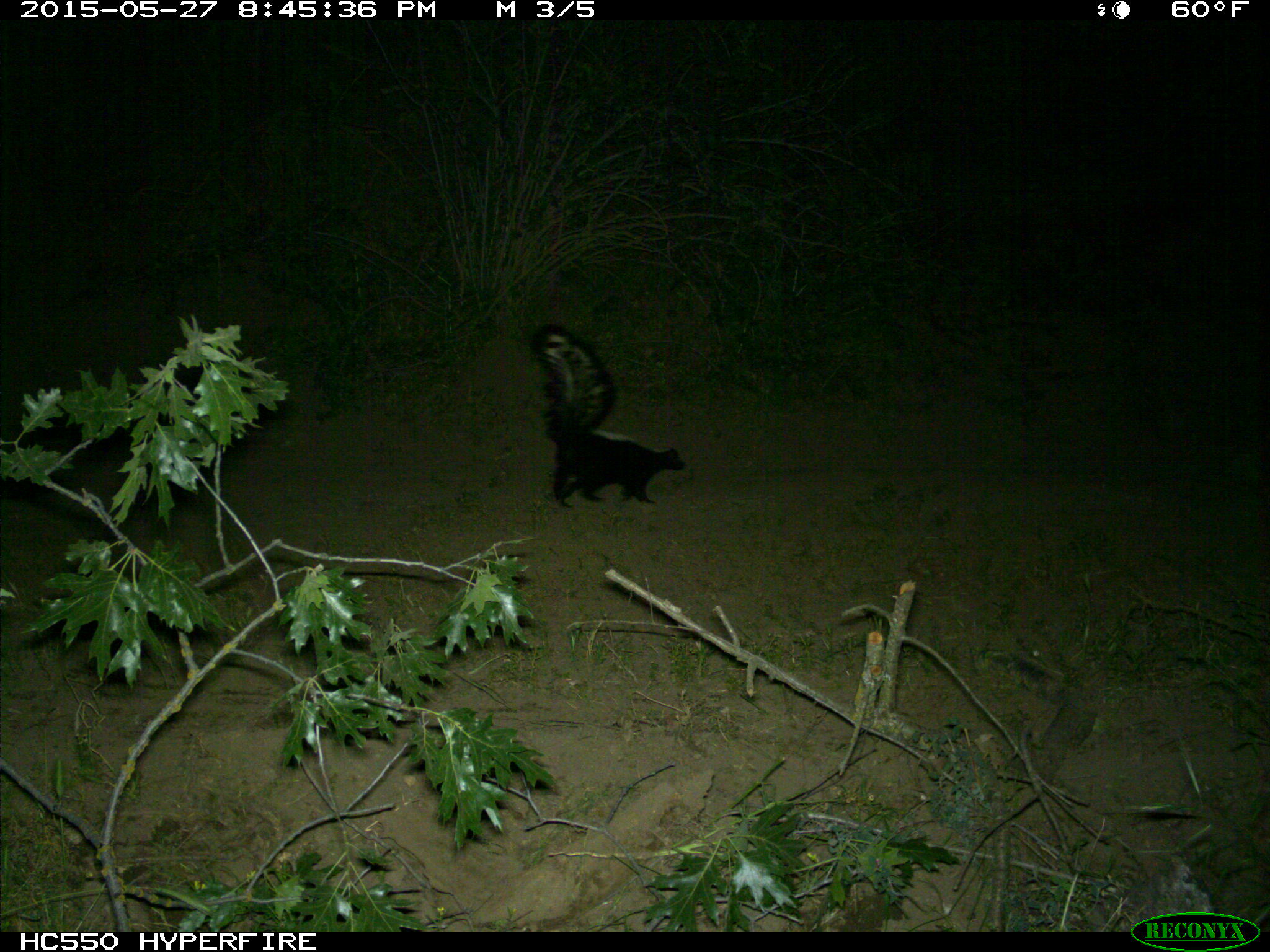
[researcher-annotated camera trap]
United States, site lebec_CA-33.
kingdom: Animalia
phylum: Chordata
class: Mammalia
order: Carnivora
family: Mephitidae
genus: Mephitis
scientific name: Mephitis mephitis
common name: striped skunk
Mephitis mephitis (striped skunk).